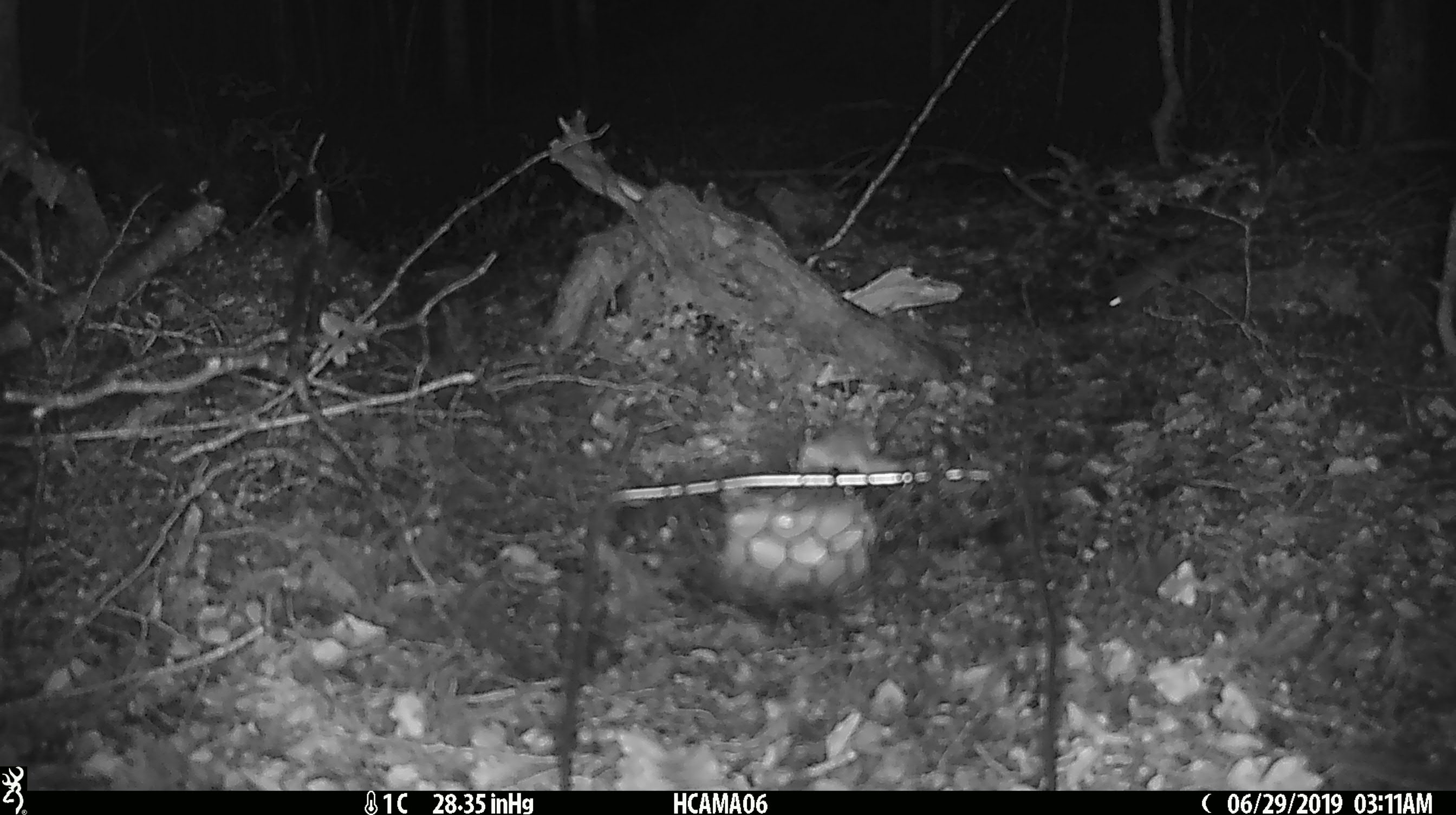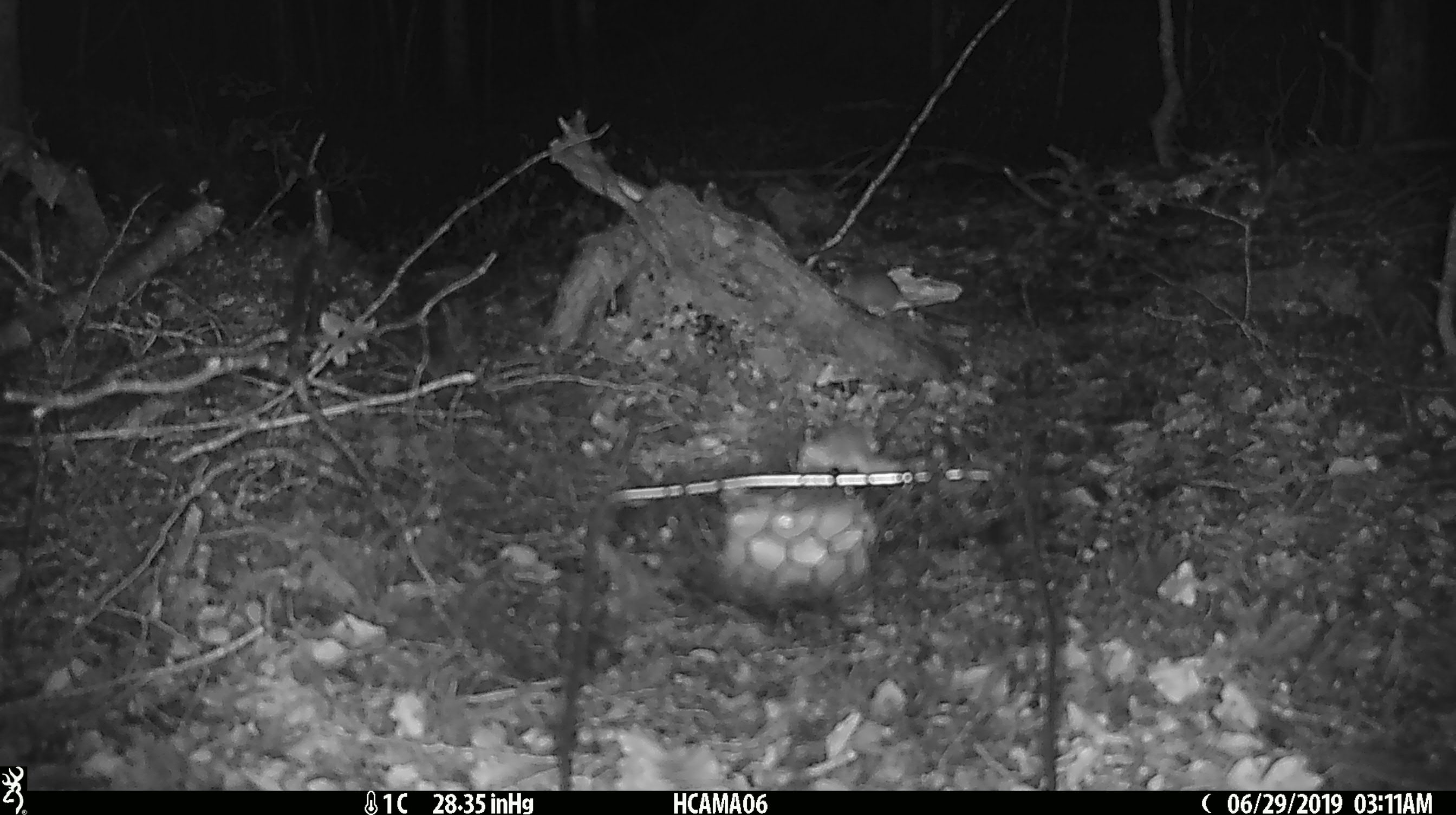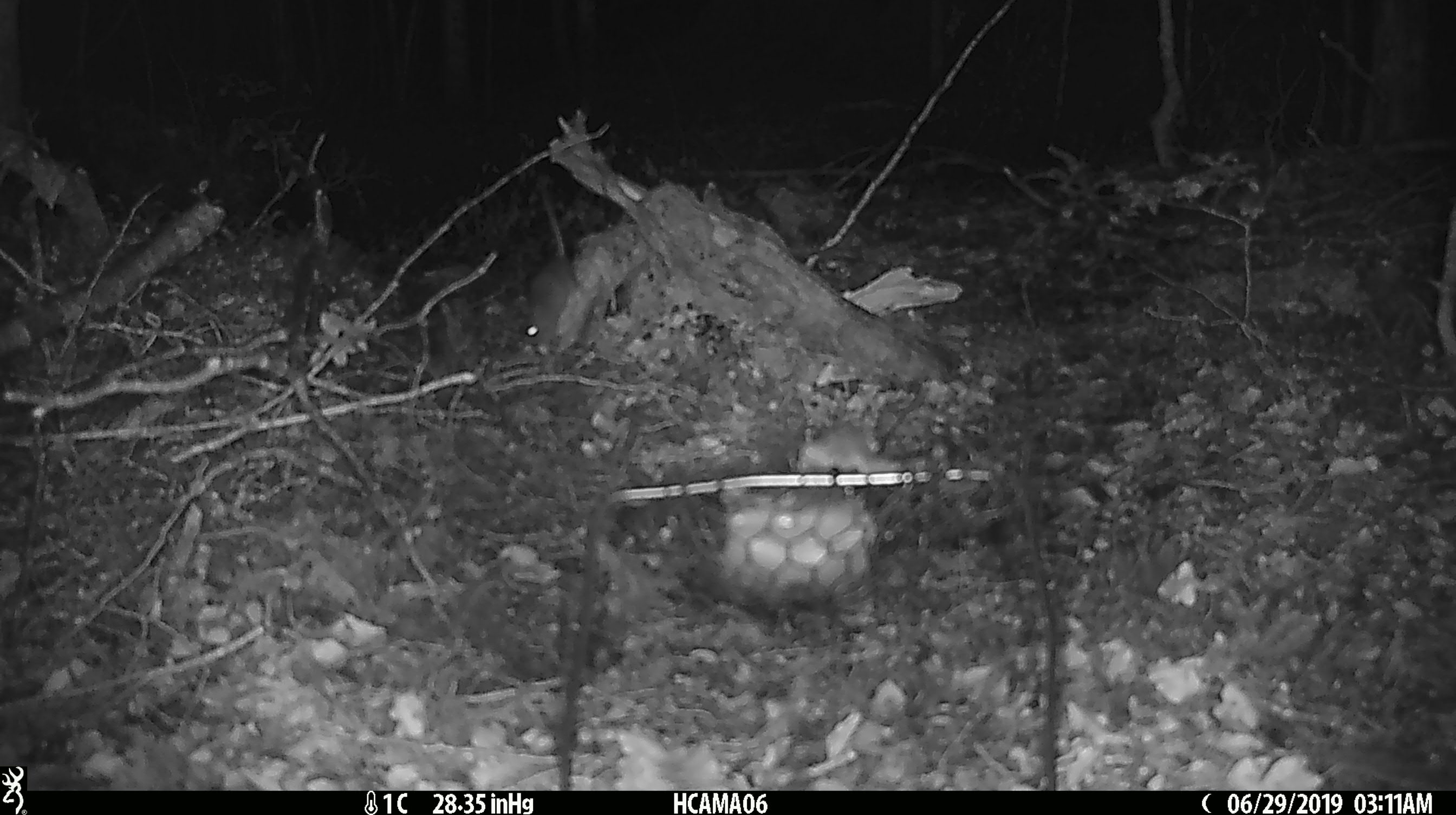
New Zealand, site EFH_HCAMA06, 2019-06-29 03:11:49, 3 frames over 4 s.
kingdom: Animalia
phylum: Chordata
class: Mammalia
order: Rodentia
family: Muridae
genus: Mus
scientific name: Mus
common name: mouse